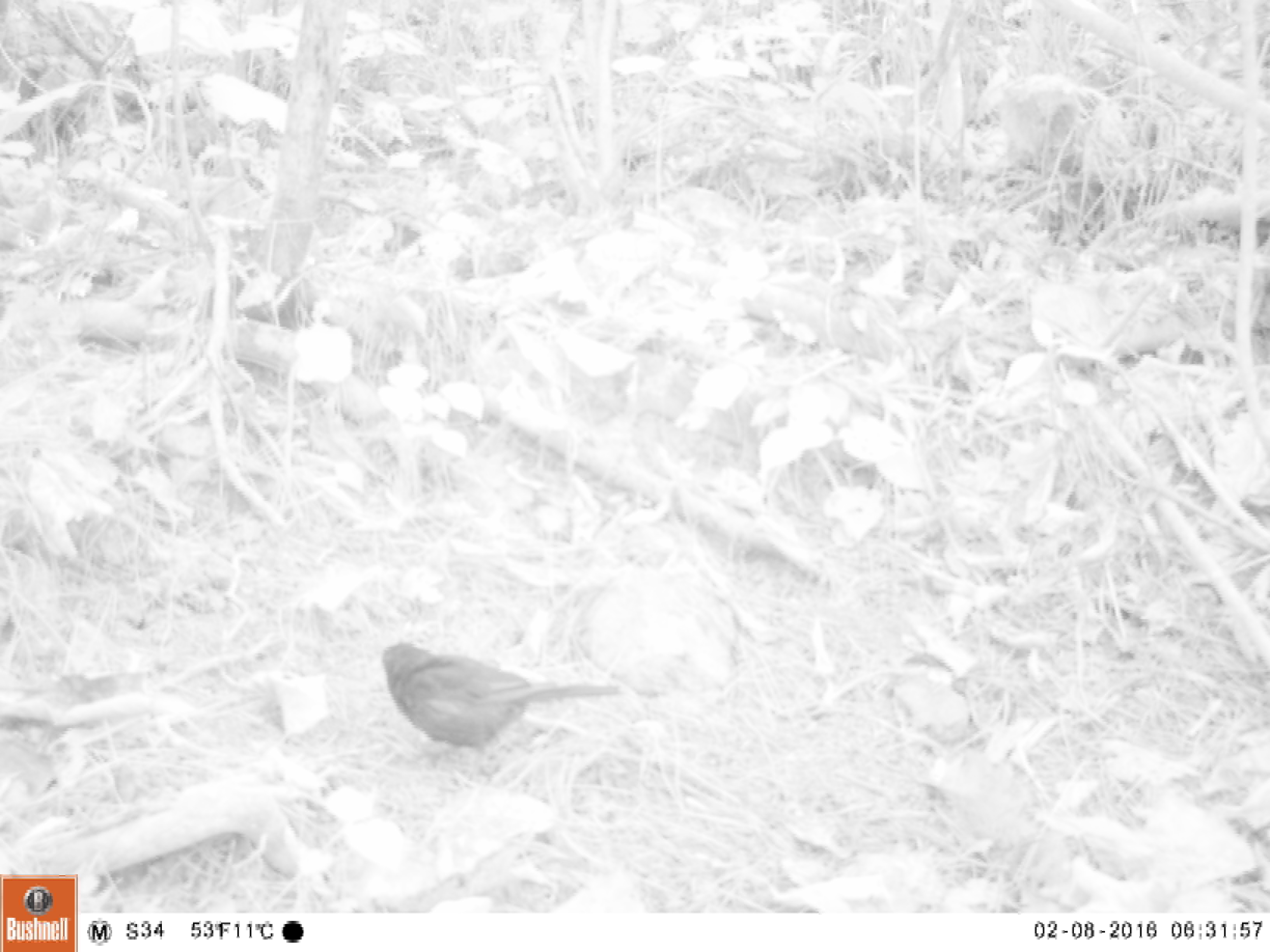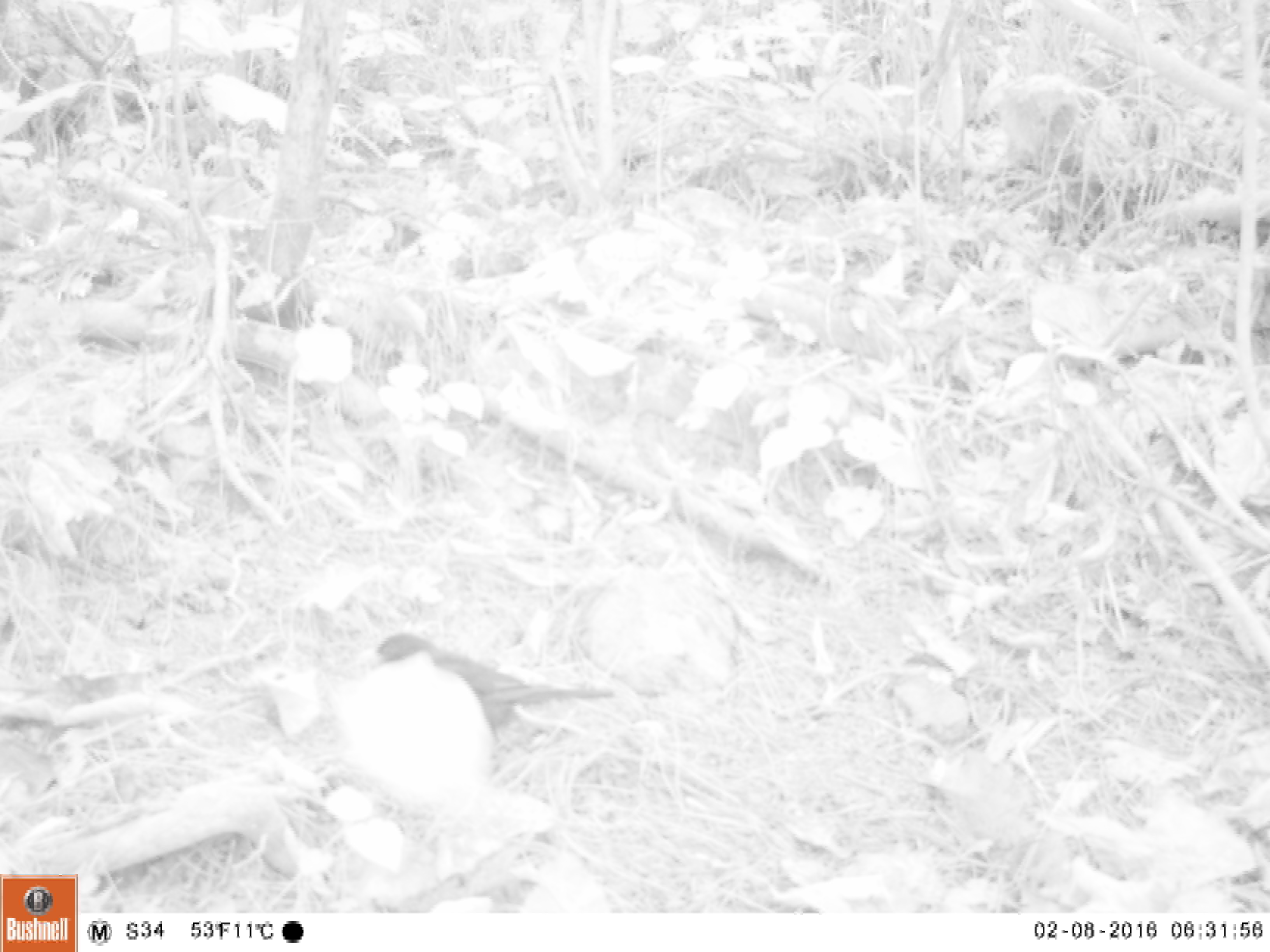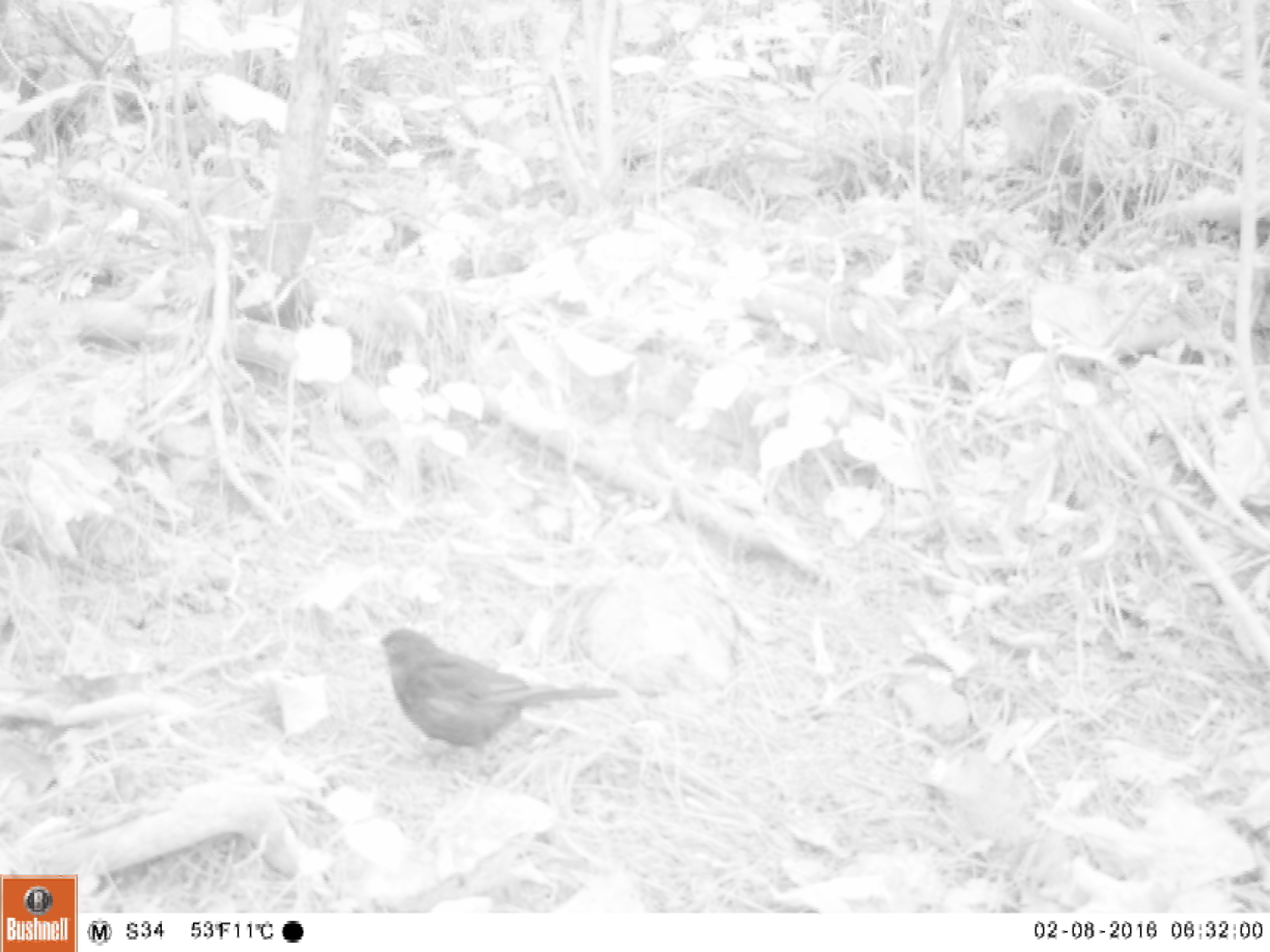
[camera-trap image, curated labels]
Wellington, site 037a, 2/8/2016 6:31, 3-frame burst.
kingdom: Animalia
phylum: Chordata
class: Aves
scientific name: Aves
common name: bird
Bird (Aves).